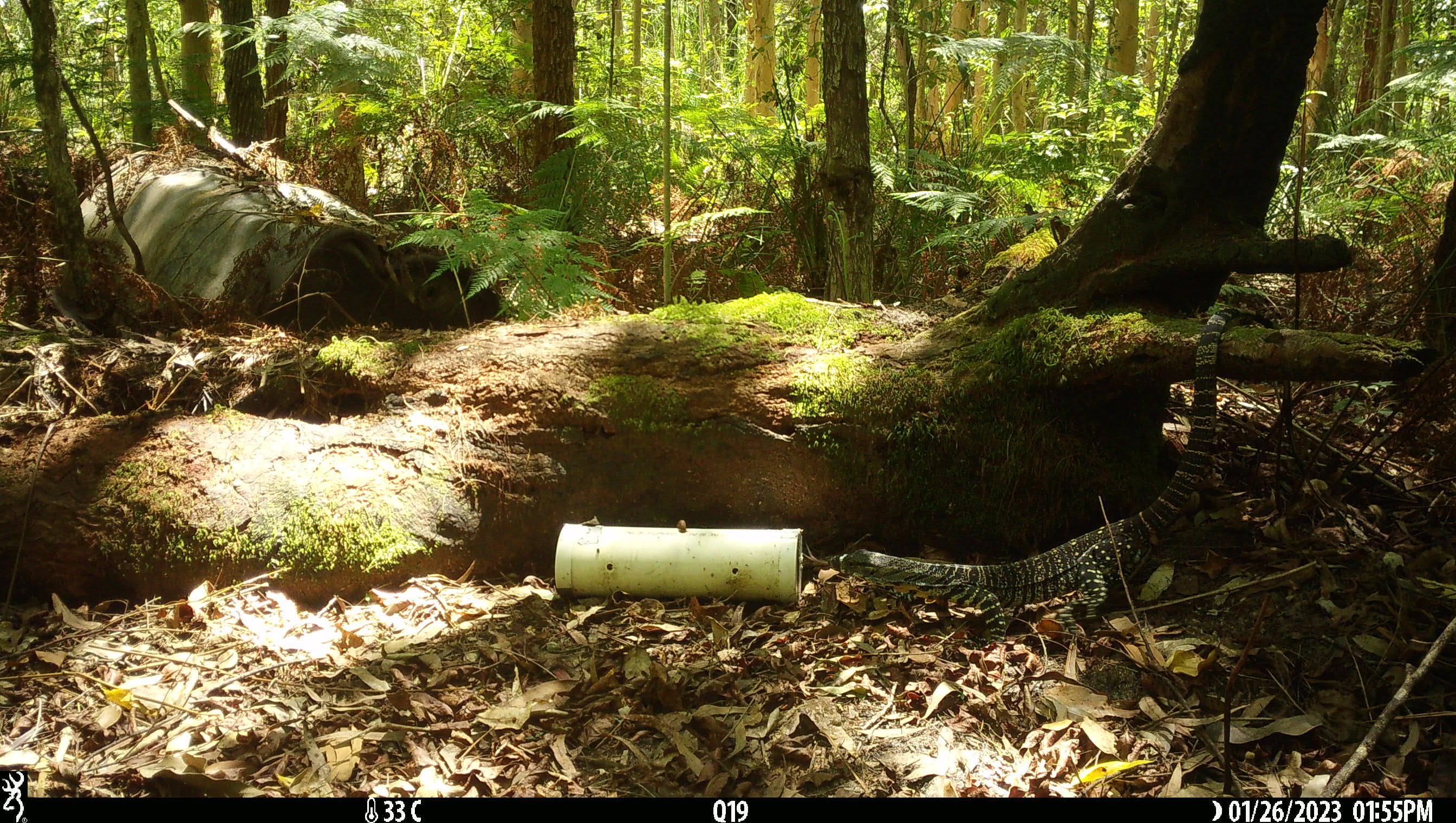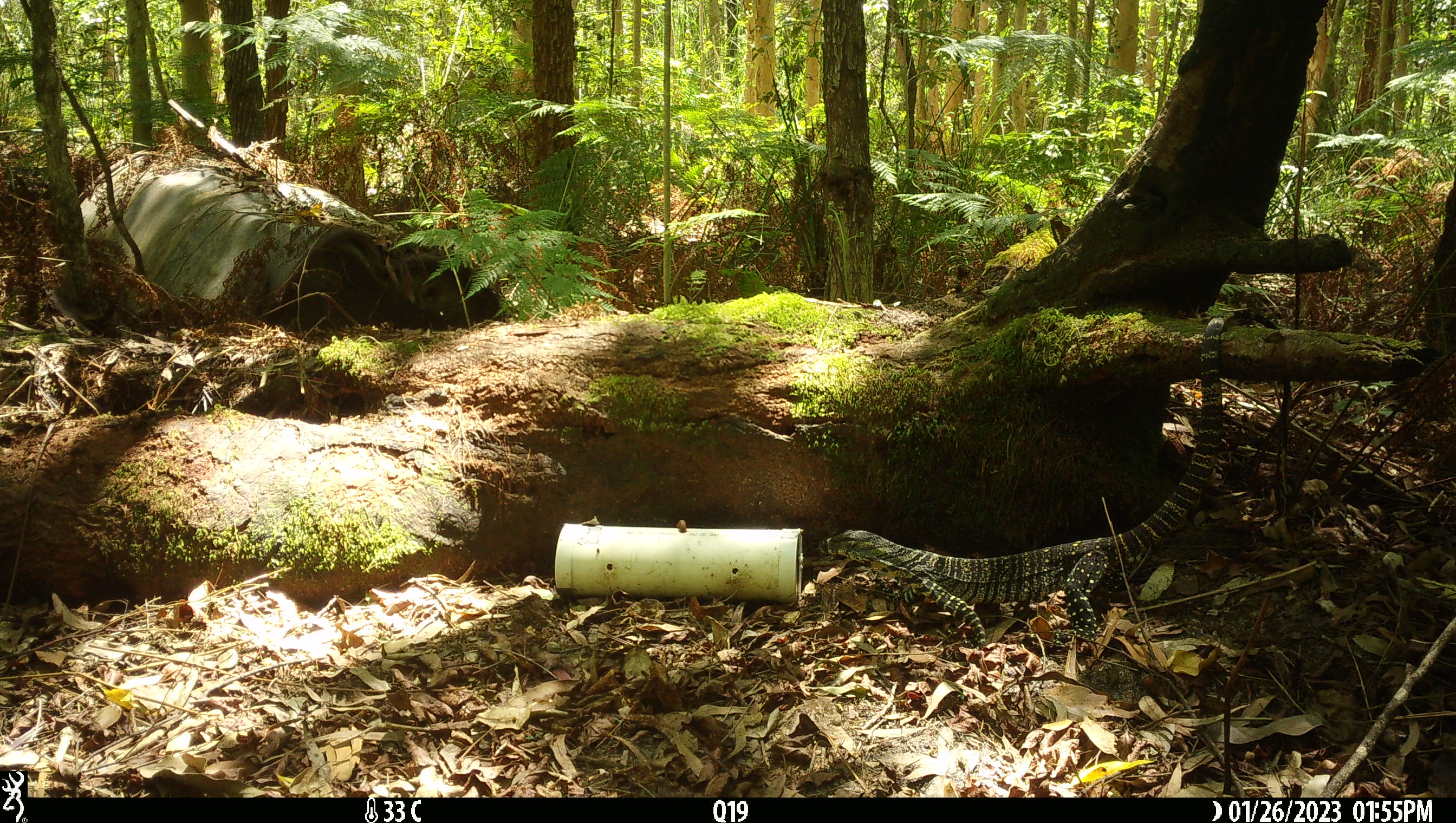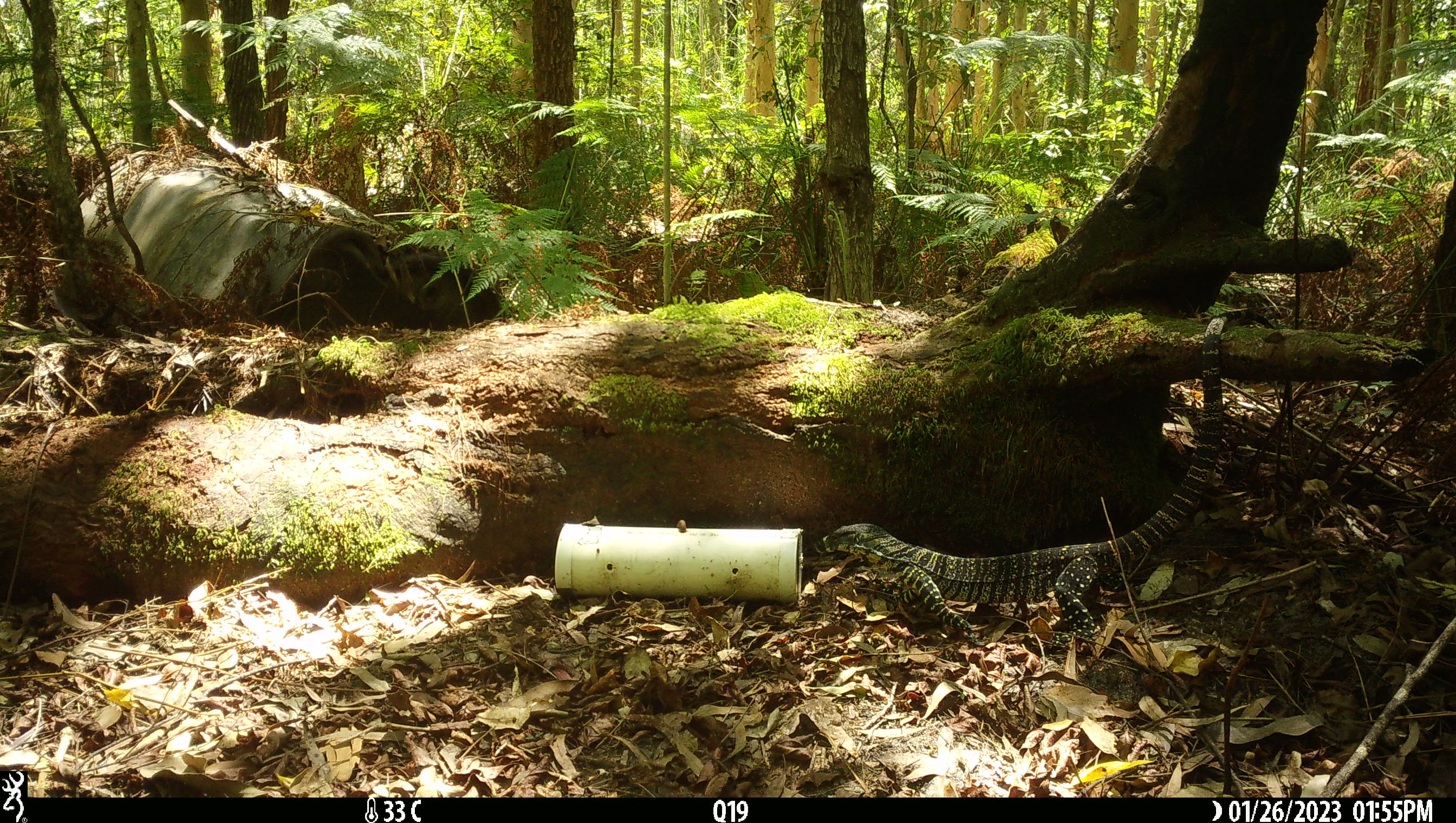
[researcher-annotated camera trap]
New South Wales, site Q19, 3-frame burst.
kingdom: Animalia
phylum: Chordata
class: Reptilia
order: Squamata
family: Varanidae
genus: Varanus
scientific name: Varanus varius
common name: lace monitor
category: goanna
Goanna (lace monitor) (Varanus varius).